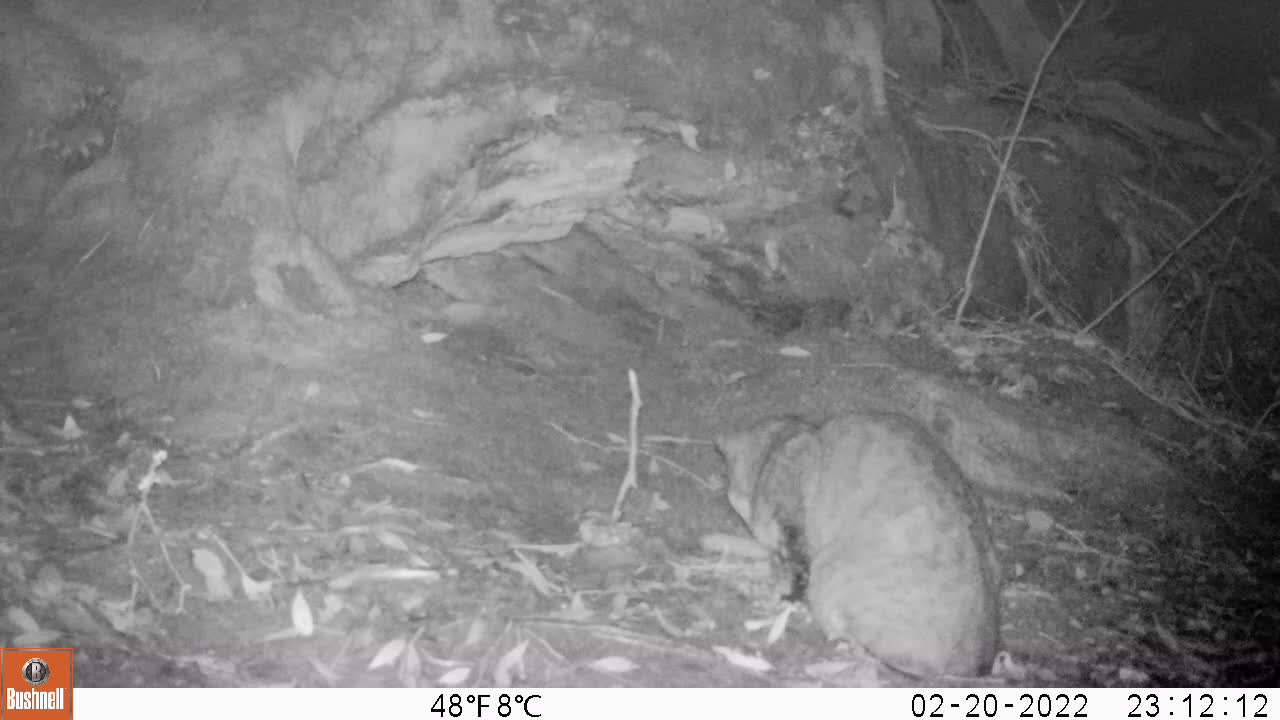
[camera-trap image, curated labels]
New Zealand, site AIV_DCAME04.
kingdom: Animalia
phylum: Chordata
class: Mammalia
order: Carnivora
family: Felidae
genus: Felis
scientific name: Felis catus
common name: domestic cat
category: cat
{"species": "cat (domestic cat) (Felis catus)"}